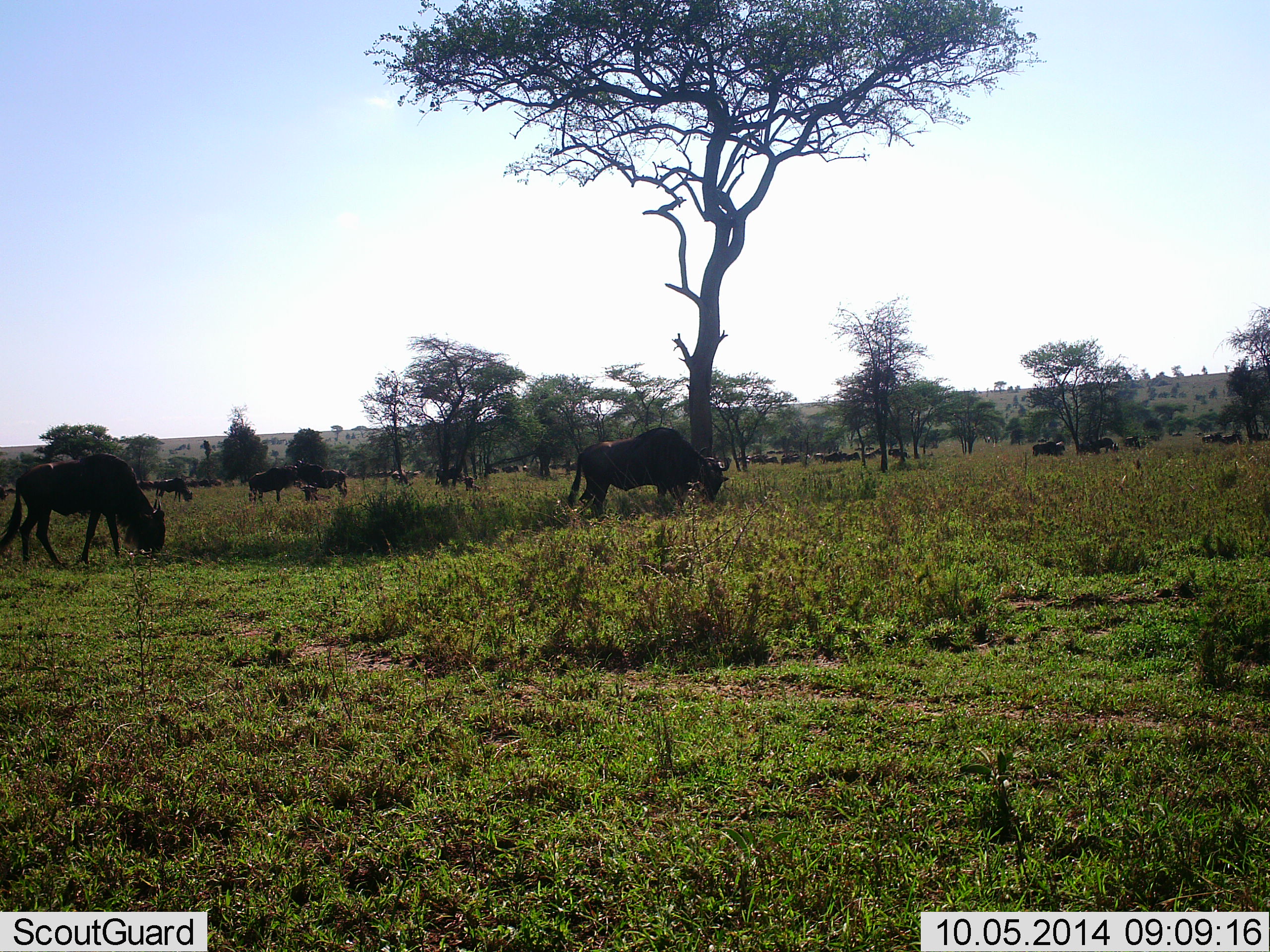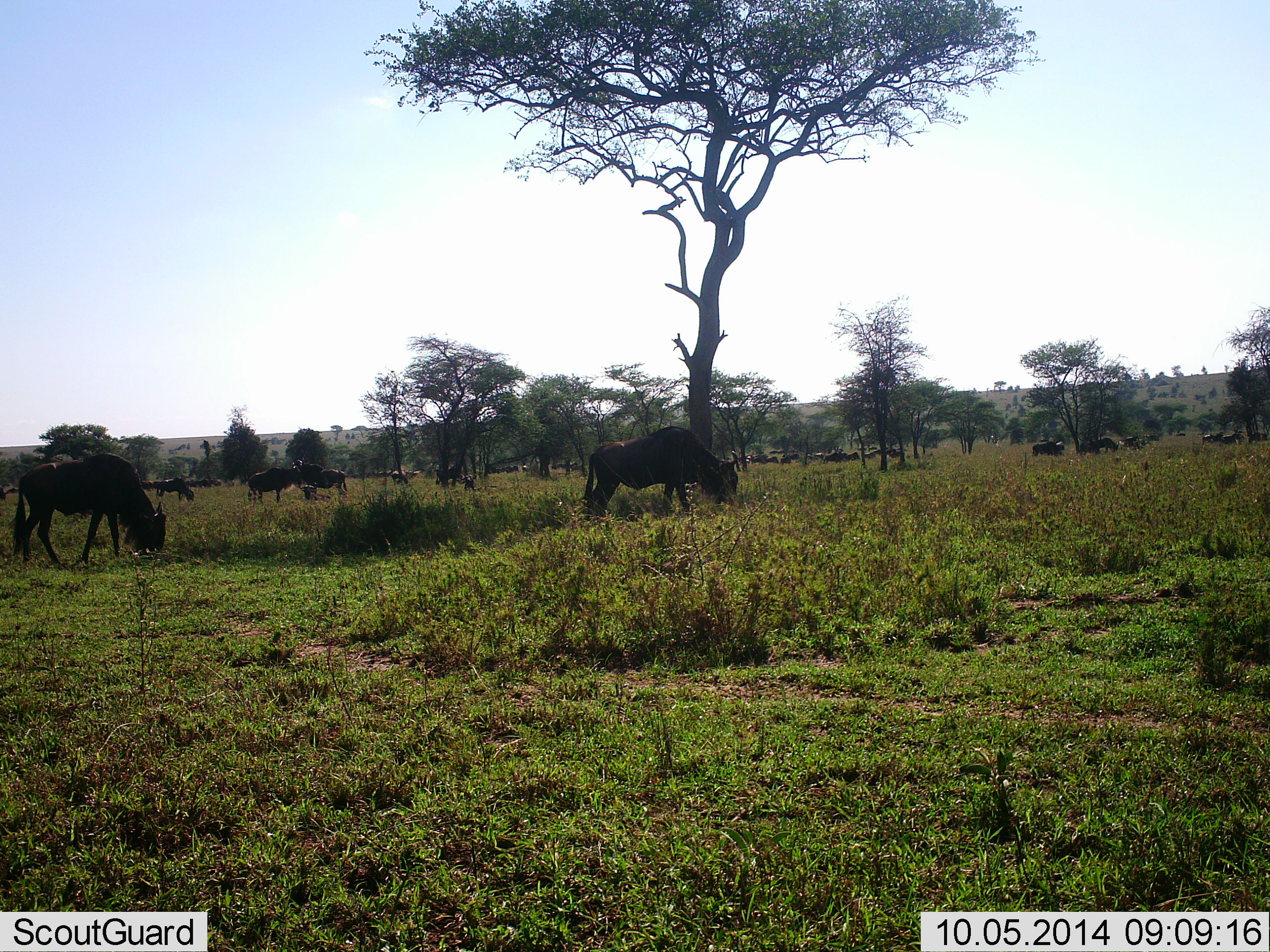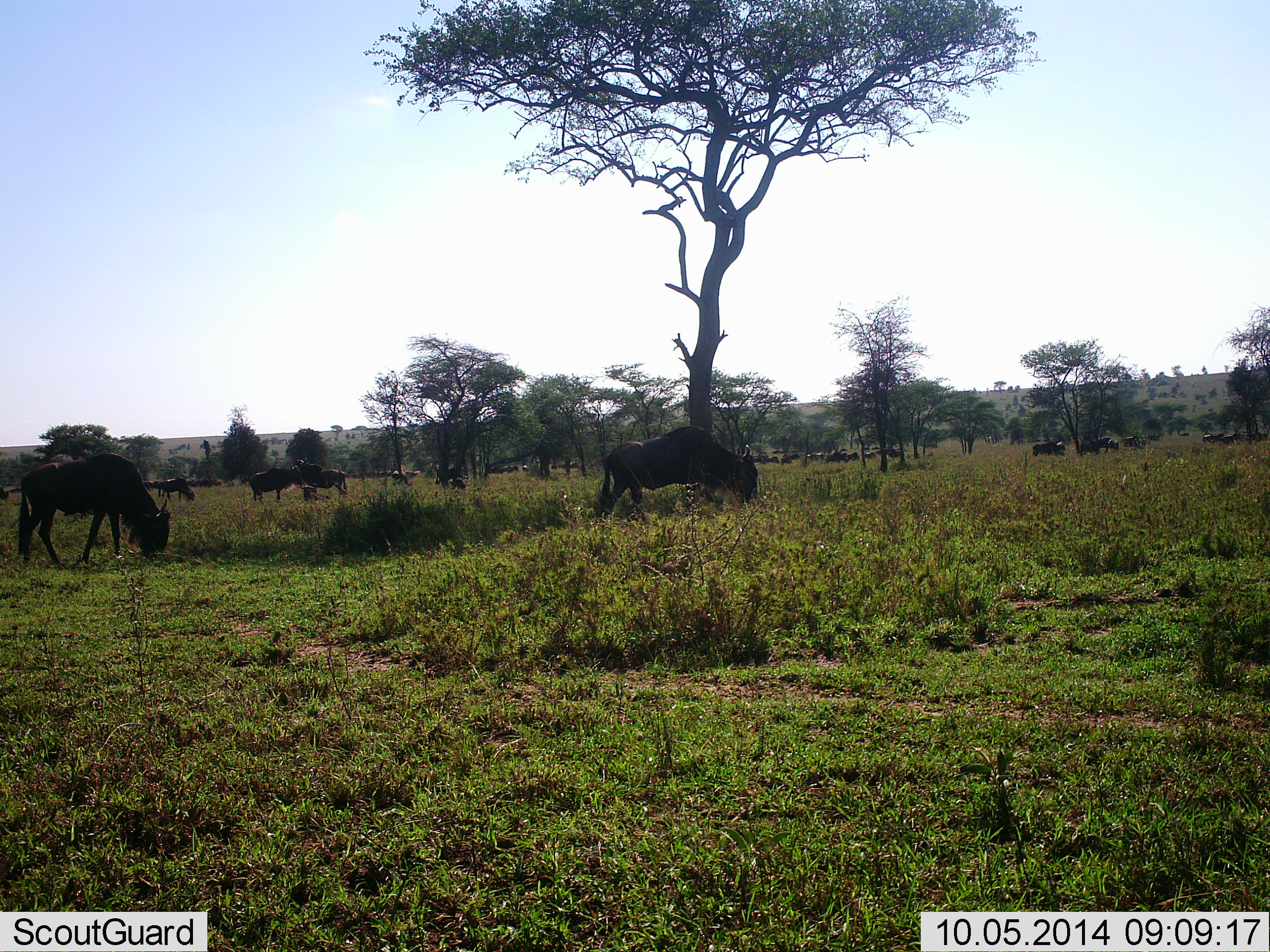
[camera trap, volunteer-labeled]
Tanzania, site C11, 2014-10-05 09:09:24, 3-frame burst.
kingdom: Animalia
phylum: Chordata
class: Mammalia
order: Artiodactyla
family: Bovidae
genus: Connochaetes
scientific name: Connochaetes taurinus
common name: blue wildebeest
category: wildebeest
Wildebeest (blue wildebeest) (Connochaetes taurinus), count 11-50. Behavior (volunteer vote fractions): standing 40%, resting 0%, moving 50%, interacting 0%. Young present (vote fraction): 0%. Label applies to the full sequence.